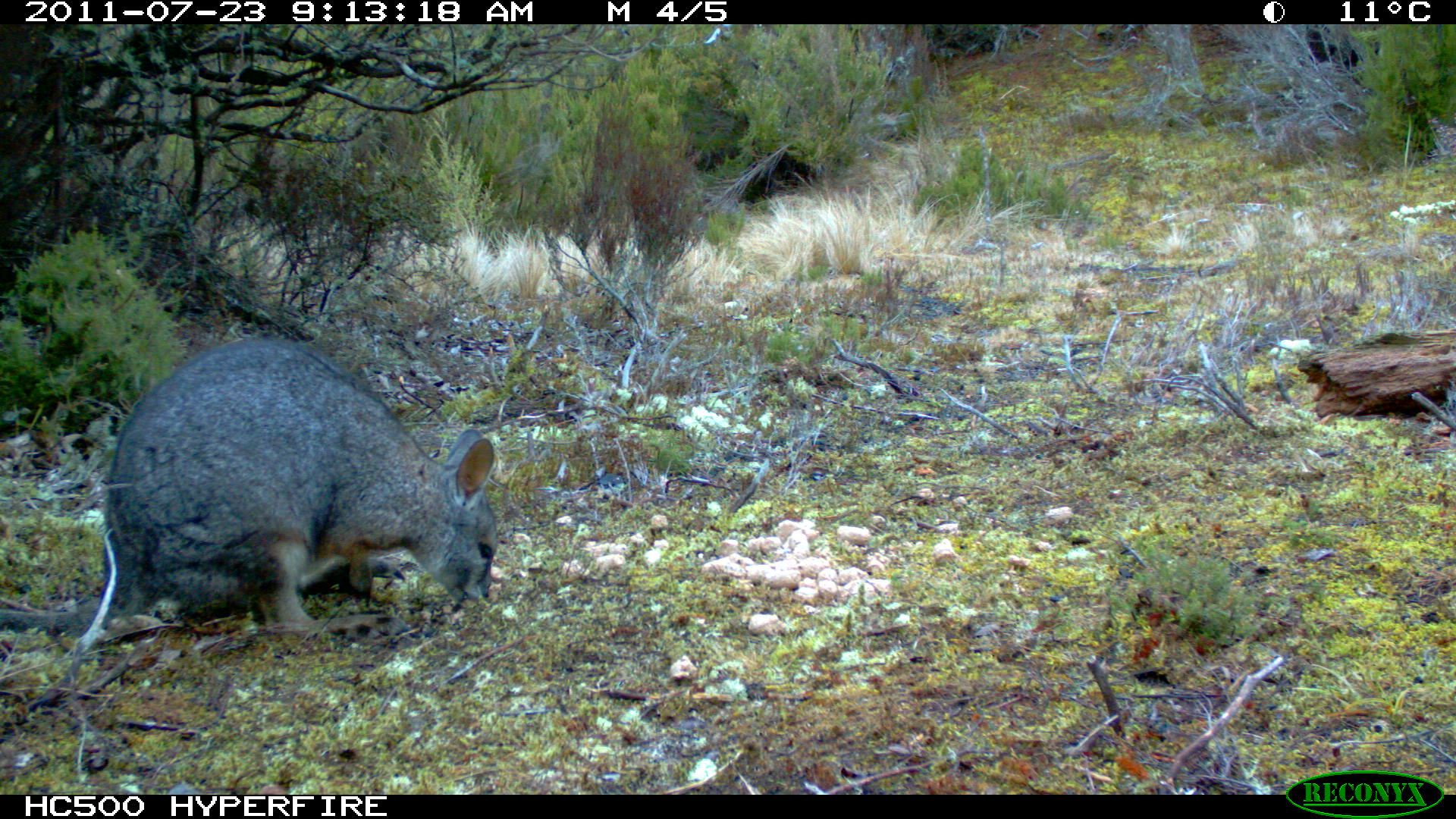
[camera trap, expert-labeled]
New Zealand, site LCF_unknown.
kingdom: Animalia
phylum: Chordata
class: Mammalia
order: Diprotodontia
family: Macropodidae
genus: Notamacropus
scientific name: Notamacropus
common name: wallaby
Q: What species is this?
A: Wallaby (Notamacropus).